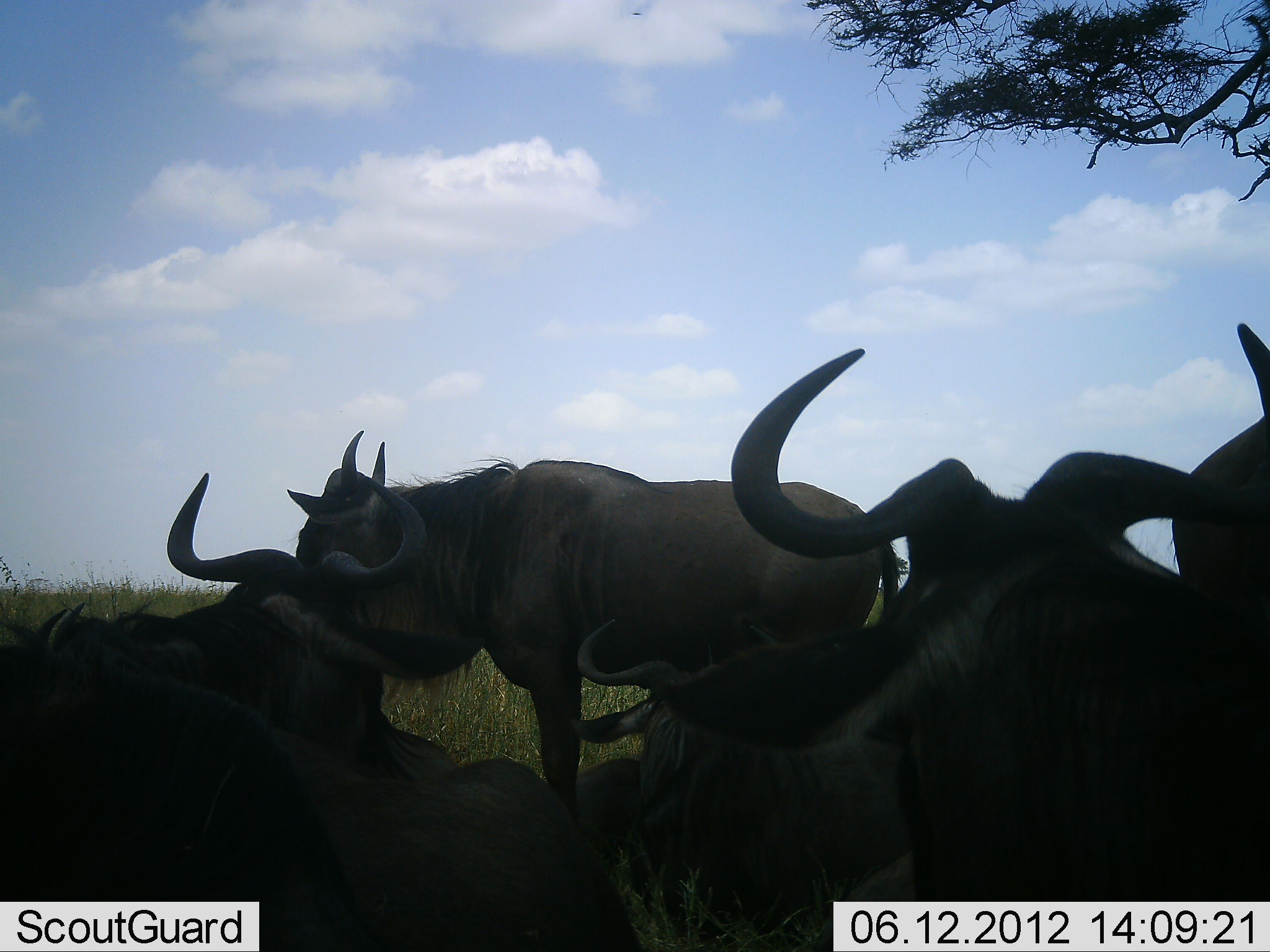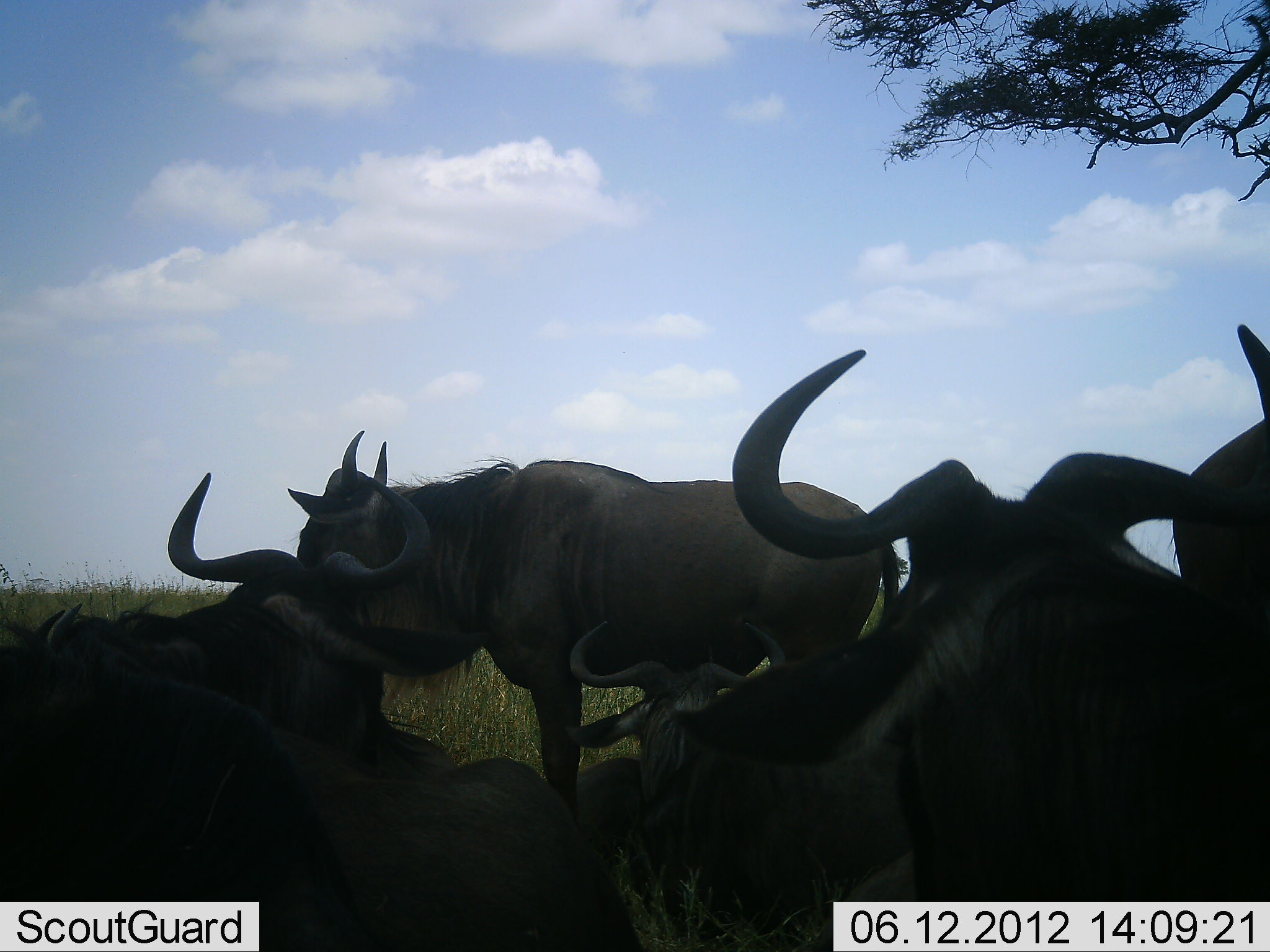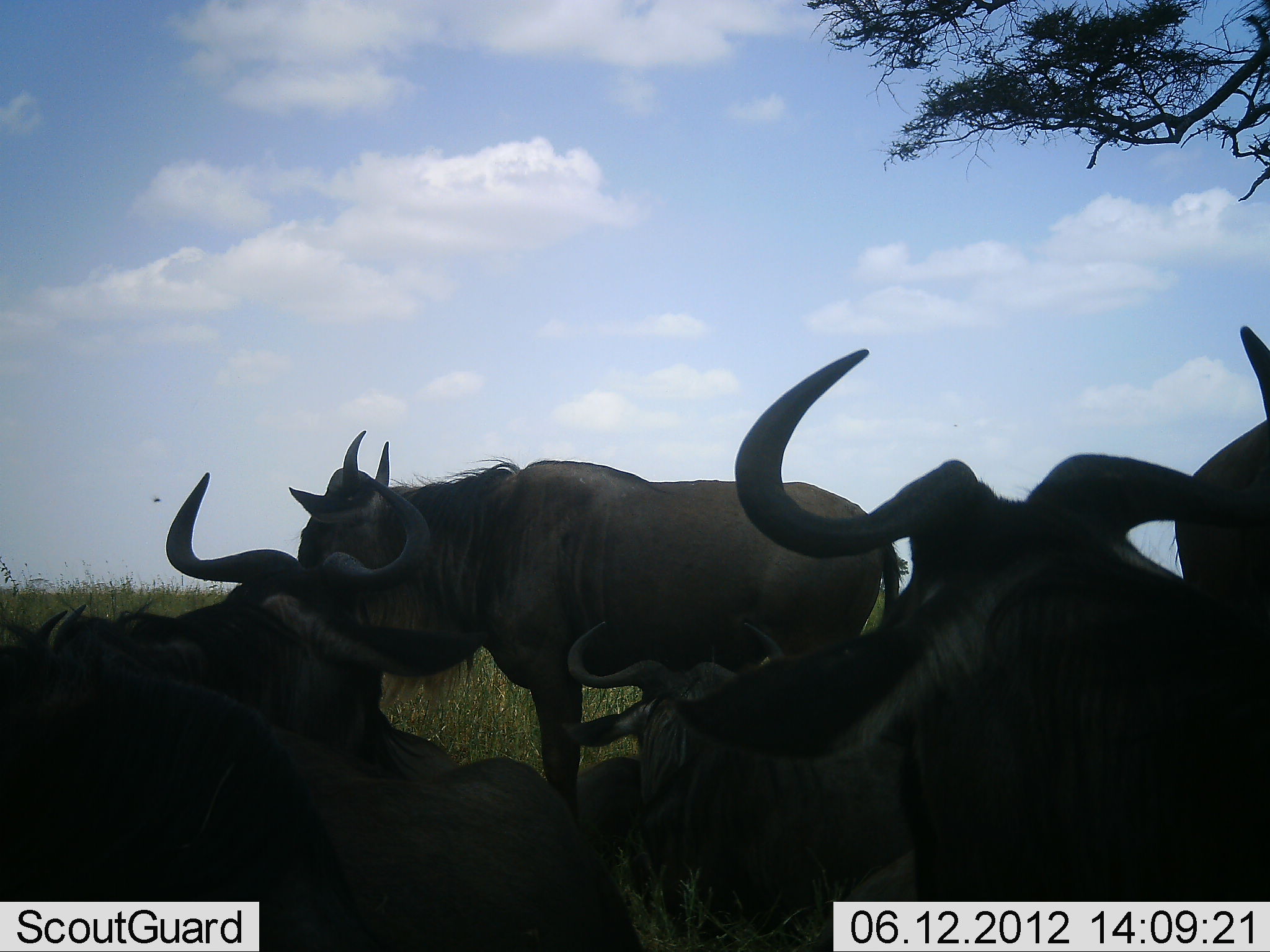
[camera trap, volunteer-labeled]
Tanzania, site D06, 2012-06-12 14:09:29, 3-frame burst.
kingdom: Animalia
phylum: Chordata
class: Mammalia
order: Artiodactyla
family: Bovidae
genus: Connochaetes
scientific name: Connochaetes taurinus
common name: blue wildebeest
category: wildebeest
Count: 6.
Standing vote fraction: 80%.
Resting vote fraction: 90%.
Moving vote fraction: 0%.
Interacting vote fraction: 10%.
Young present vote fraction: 0%.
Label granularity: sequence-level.